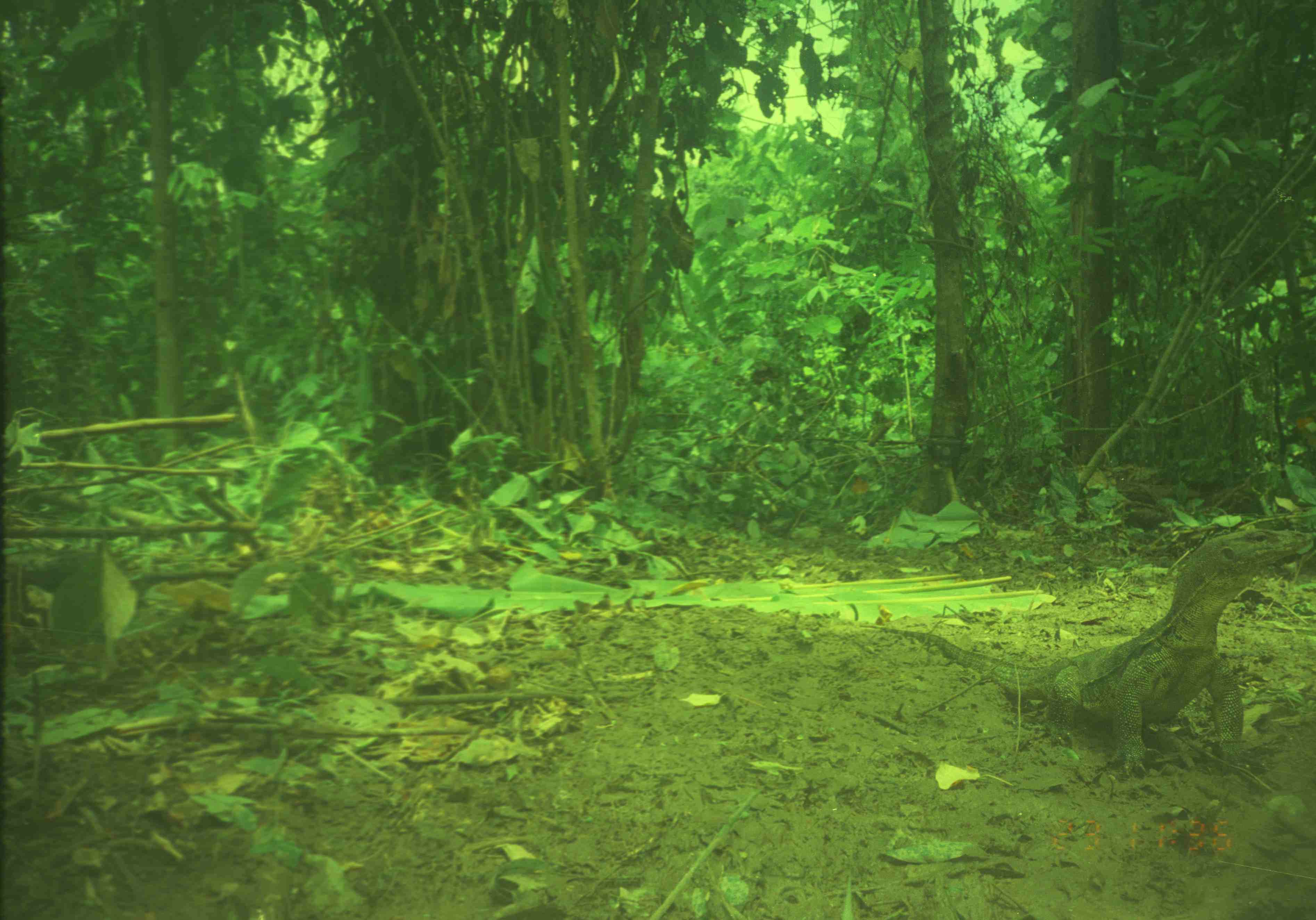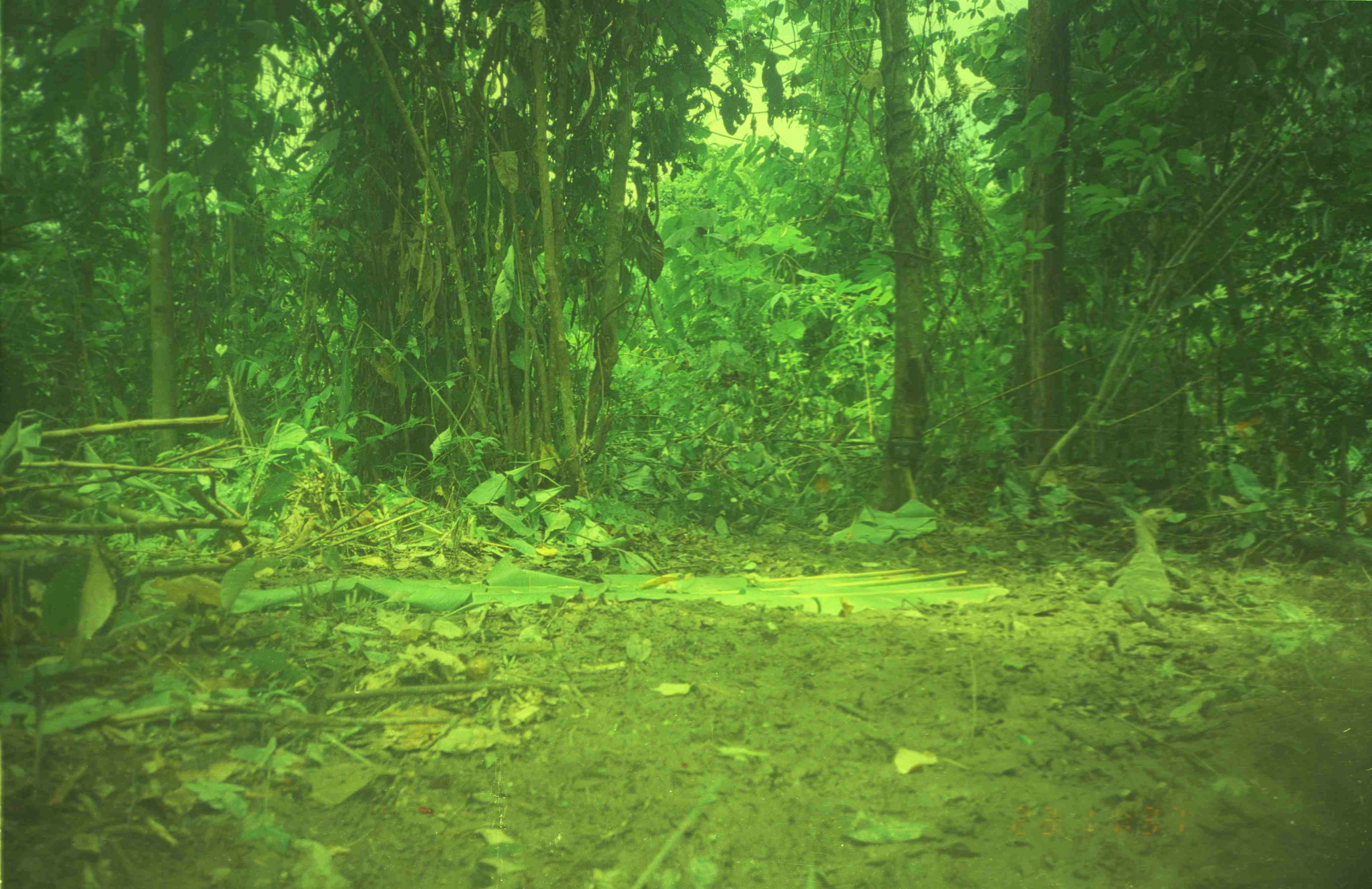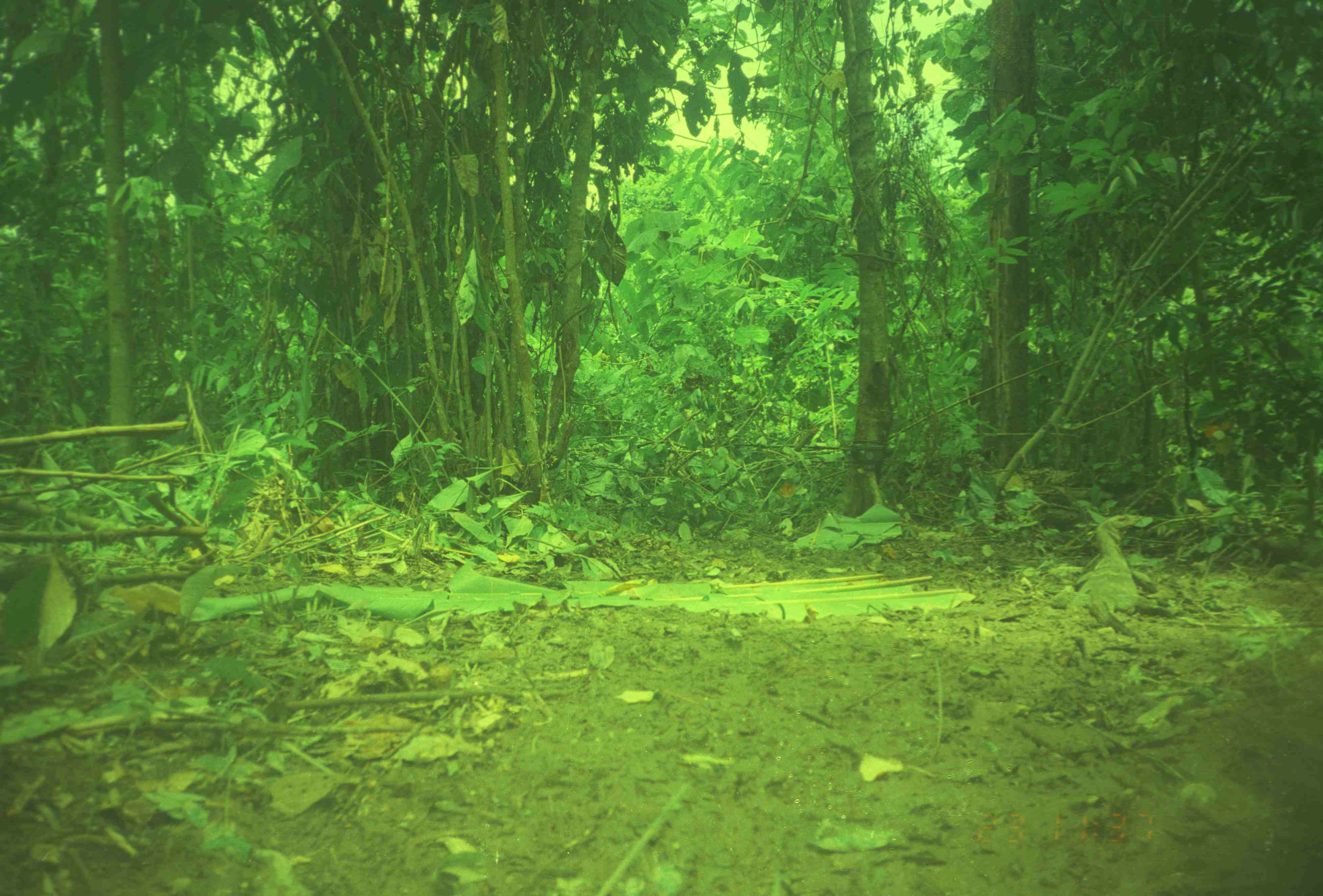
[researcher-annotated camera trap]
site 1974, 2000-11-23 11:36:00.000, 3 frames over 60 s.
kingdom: Animalia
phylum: Chordata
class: Reptilia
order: Squamata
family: Varanidae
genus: Varanus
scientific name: Varanus salvator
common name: common water monitor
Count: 1.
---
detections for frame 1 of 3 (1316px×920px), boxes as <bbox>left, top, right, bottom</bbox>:
varanus salvator: <bbox>860, 529, 1313, 776</bbox>